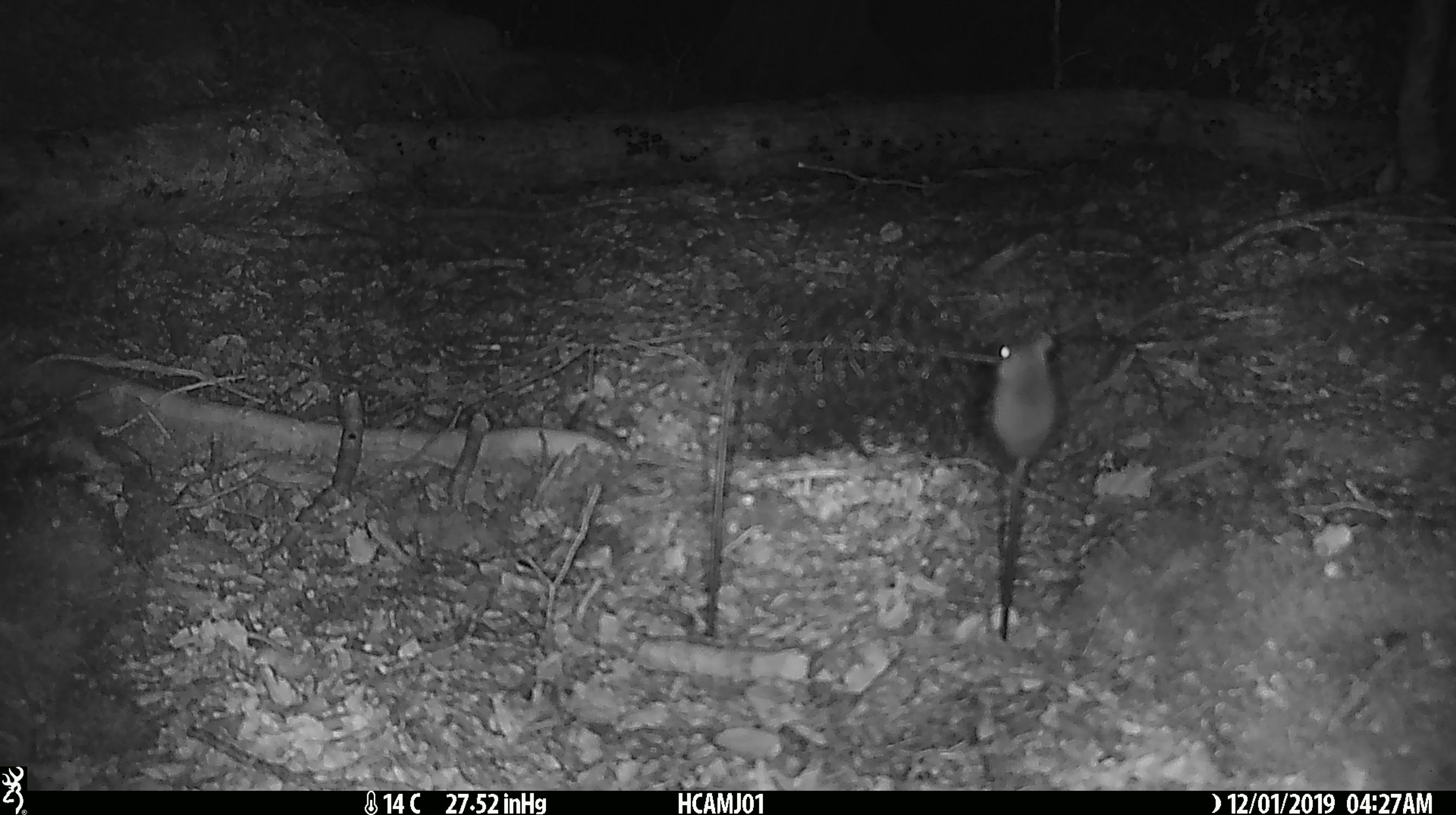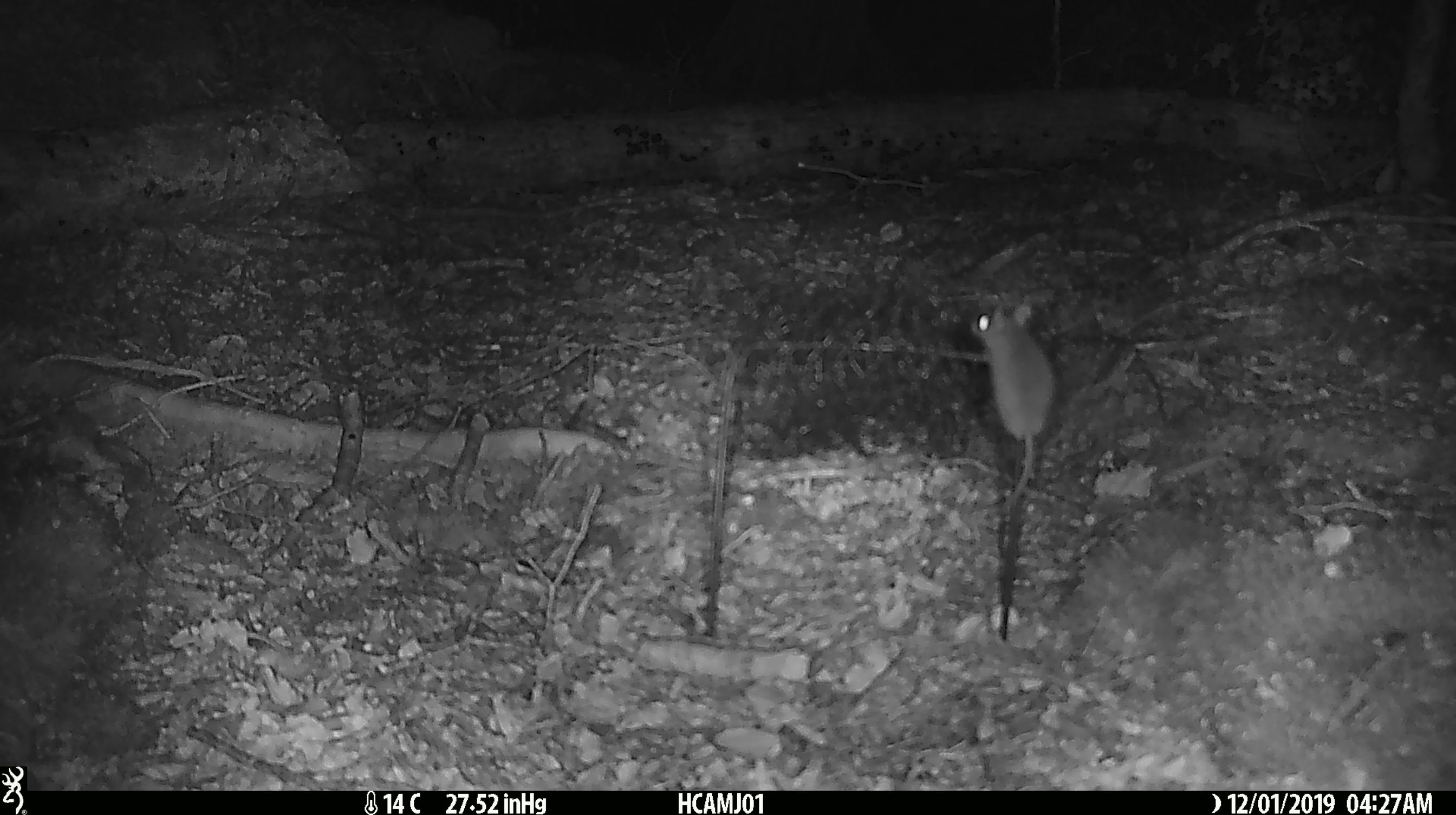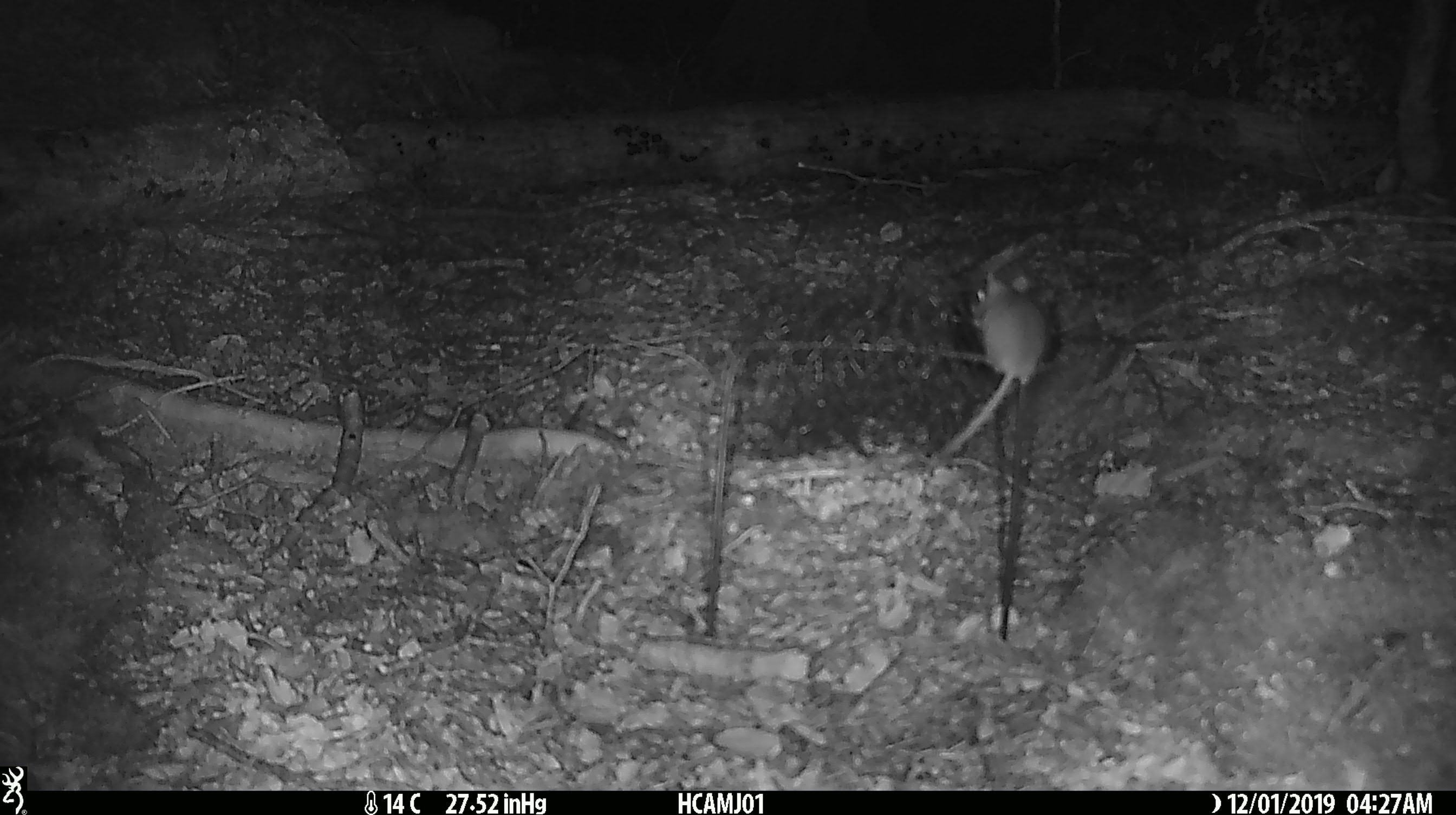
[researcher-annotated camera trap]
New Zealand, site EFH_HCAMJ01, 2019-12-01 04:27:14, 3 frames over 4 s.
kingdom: Animalia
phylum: Chordata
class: Mammalia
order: Rodentia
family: Muridae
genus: Mus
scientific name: Mus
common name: mouse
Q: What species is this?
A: Mouse (Mus).